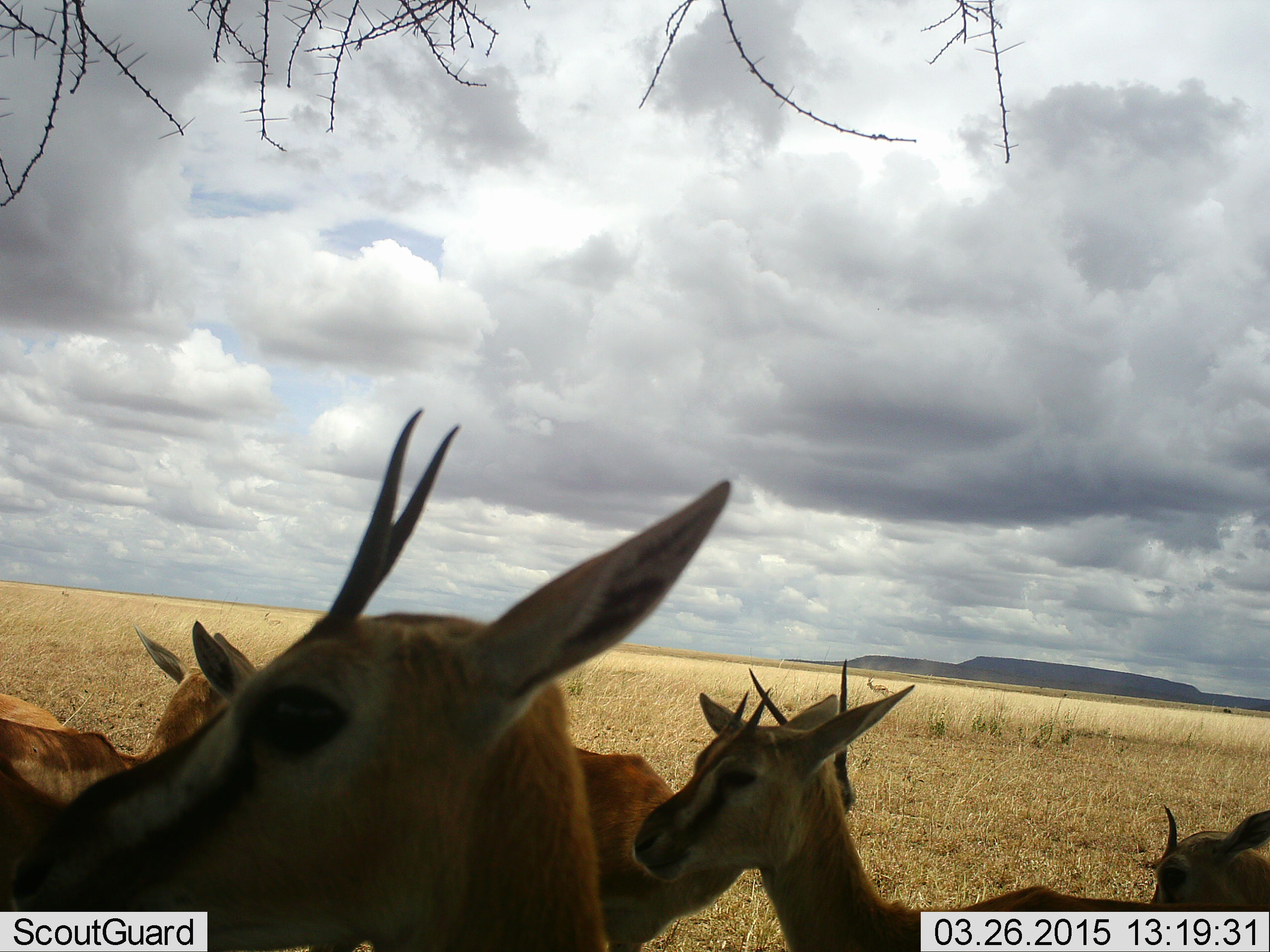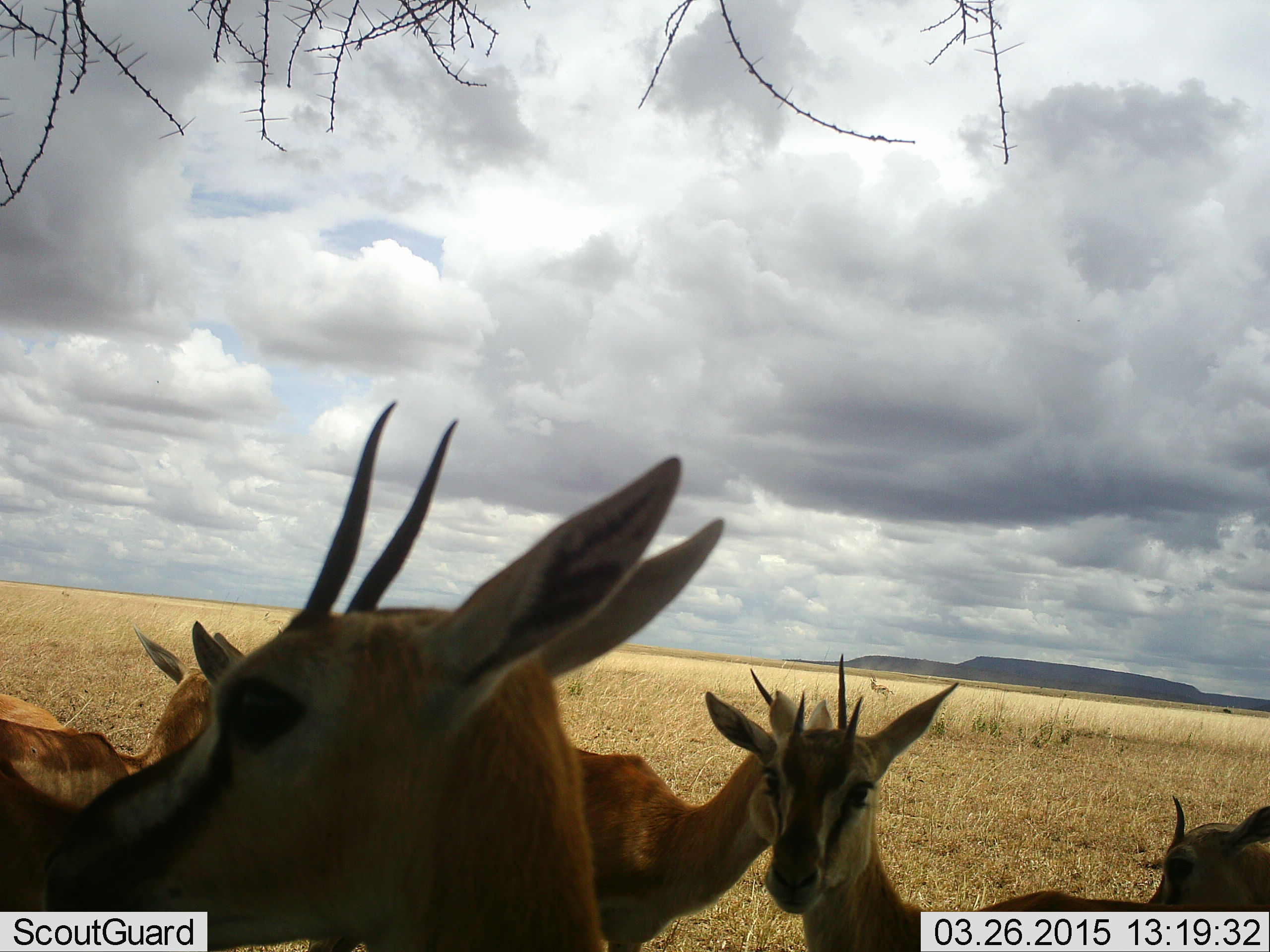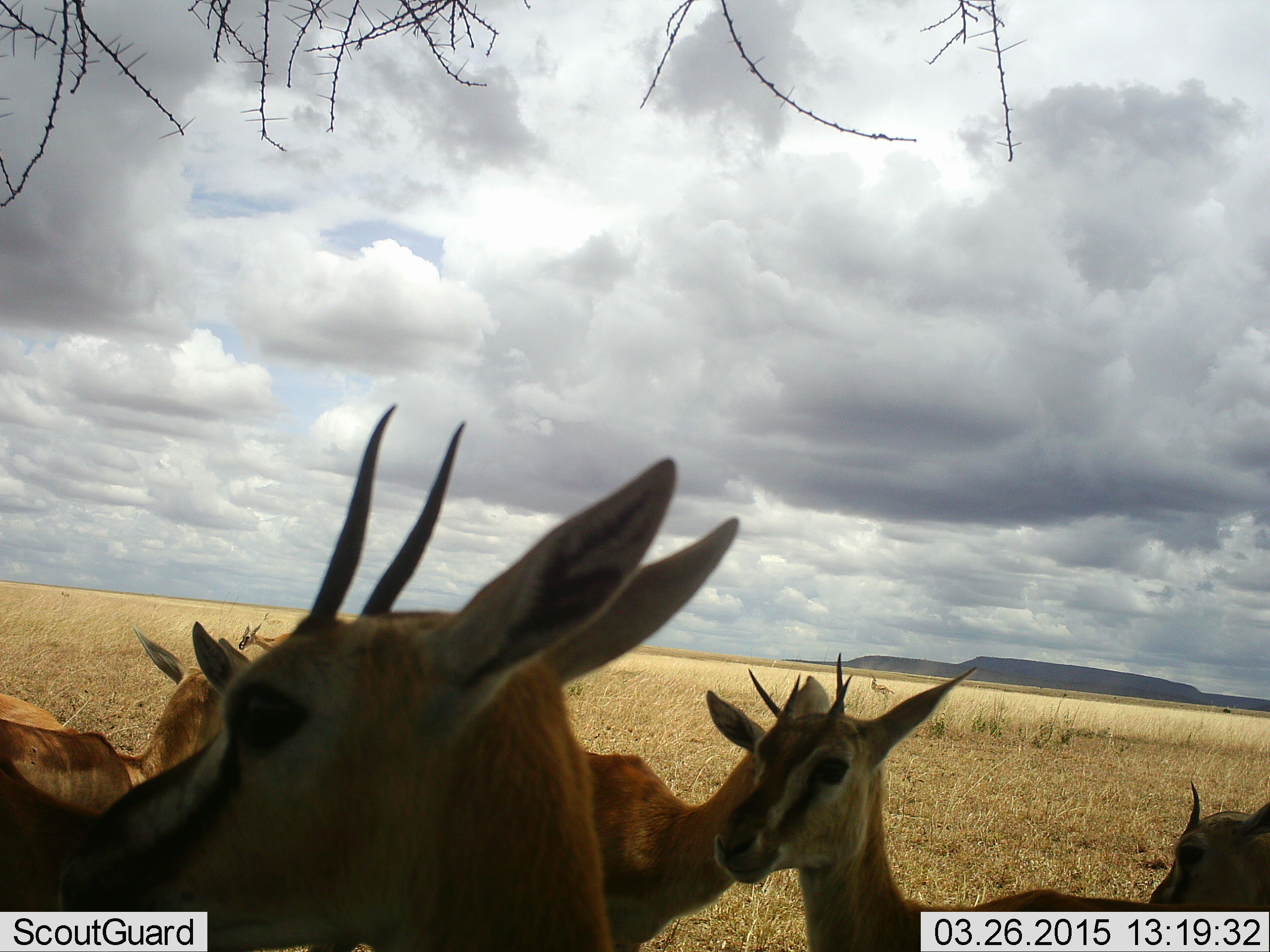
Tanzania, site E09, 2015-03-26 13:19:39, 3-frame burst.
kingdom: Animalia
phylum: Chordata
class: Mammalia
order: Artiodactyla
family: Bovidae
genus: Eudorcas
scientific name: Eudorcas thomsonii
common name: thomson's gazelle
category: gazellethomsons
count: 7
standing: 100%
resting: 0%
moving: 10%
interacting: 0%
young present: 0%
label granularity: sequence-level